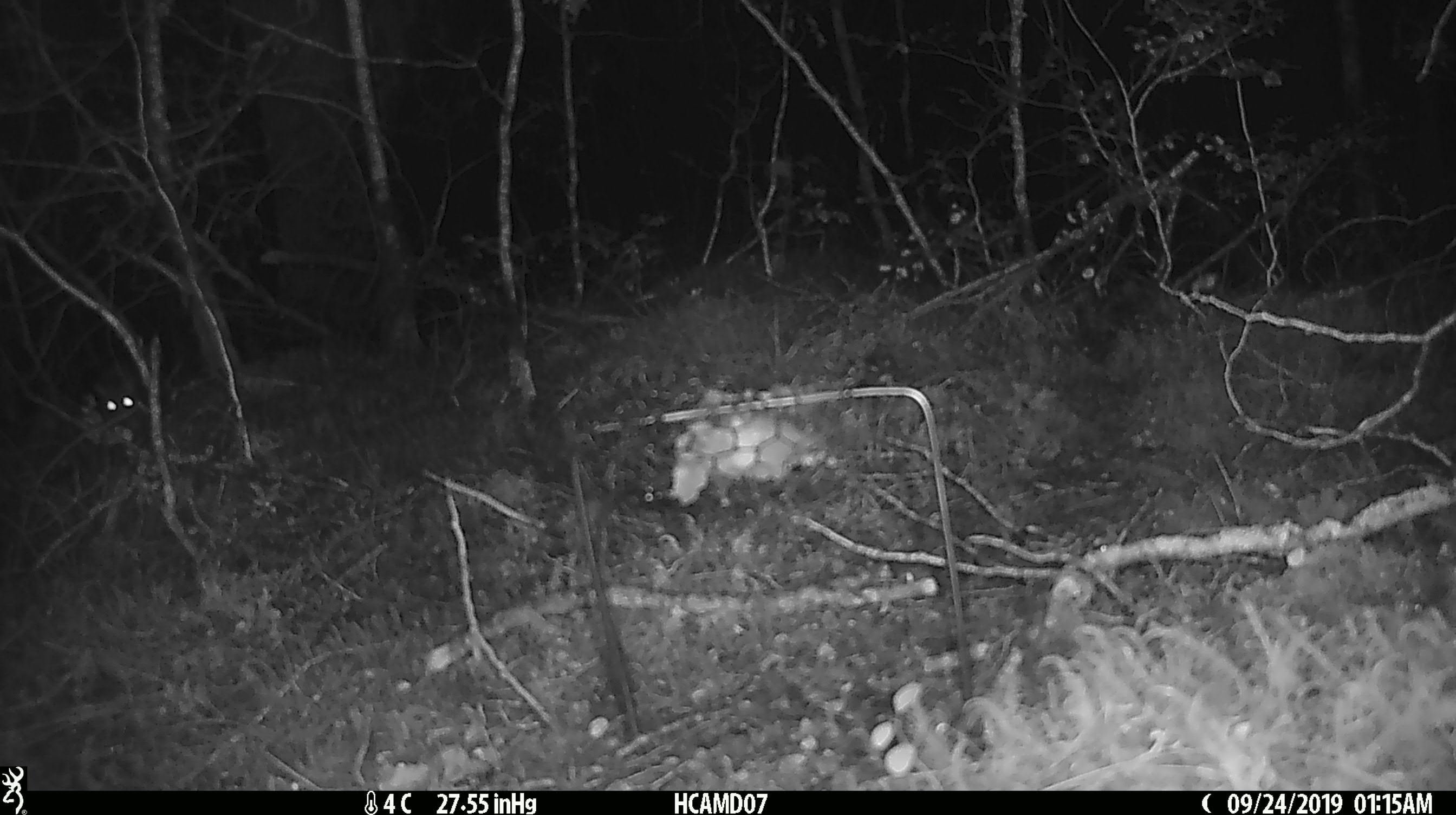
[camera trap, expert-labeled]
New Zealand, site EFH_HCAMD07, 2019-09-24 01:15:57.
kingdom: Animalia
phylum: Chordata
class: Mammalia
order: Rodentia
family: Muridae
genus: Mus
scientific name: Mus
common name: mouse